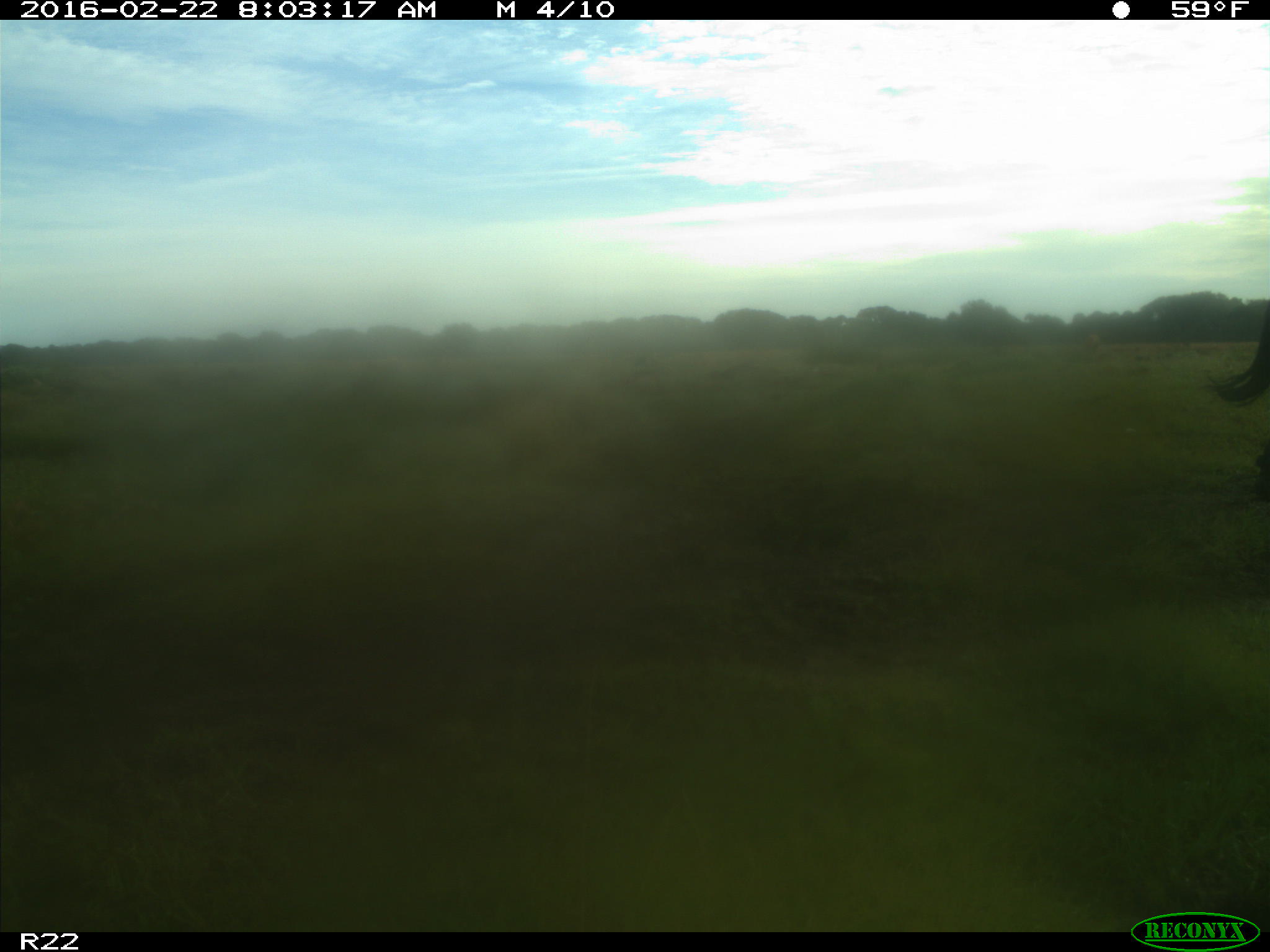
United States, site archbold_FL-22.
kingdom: Animalia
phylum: Chordata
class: Mammalia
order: Artiodactyla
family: Bovidae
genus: Bos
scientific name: Bos taurus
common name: domestic cow